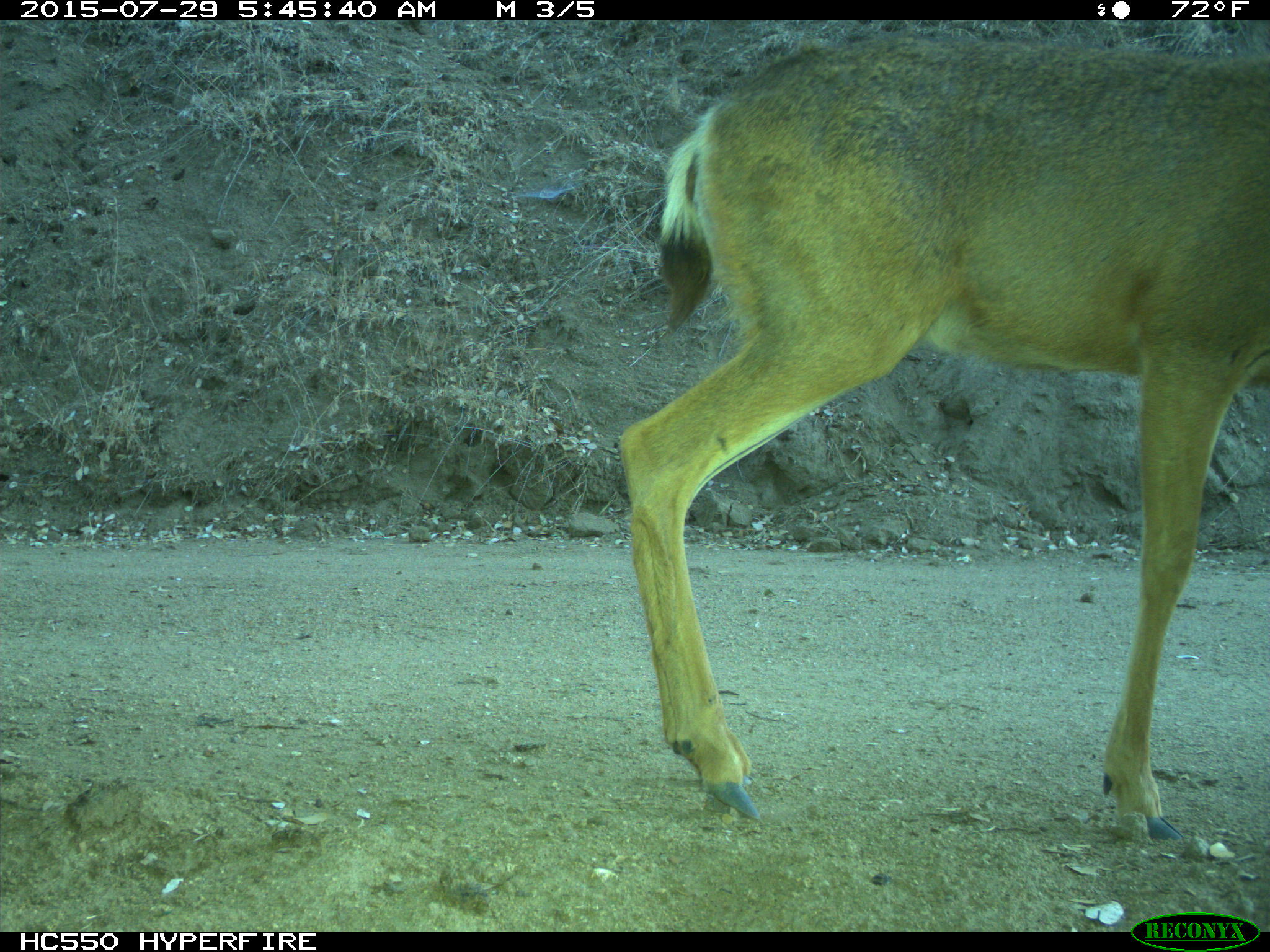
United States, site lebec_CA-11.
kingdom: Animalia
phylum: Chordata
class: Mammalia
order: Artiodactyla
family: Cervidae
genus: Odocoileus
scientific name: Odocoileus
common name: deer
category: unidentified deer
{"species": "unidentified deer (deer) (Odocoileus)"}